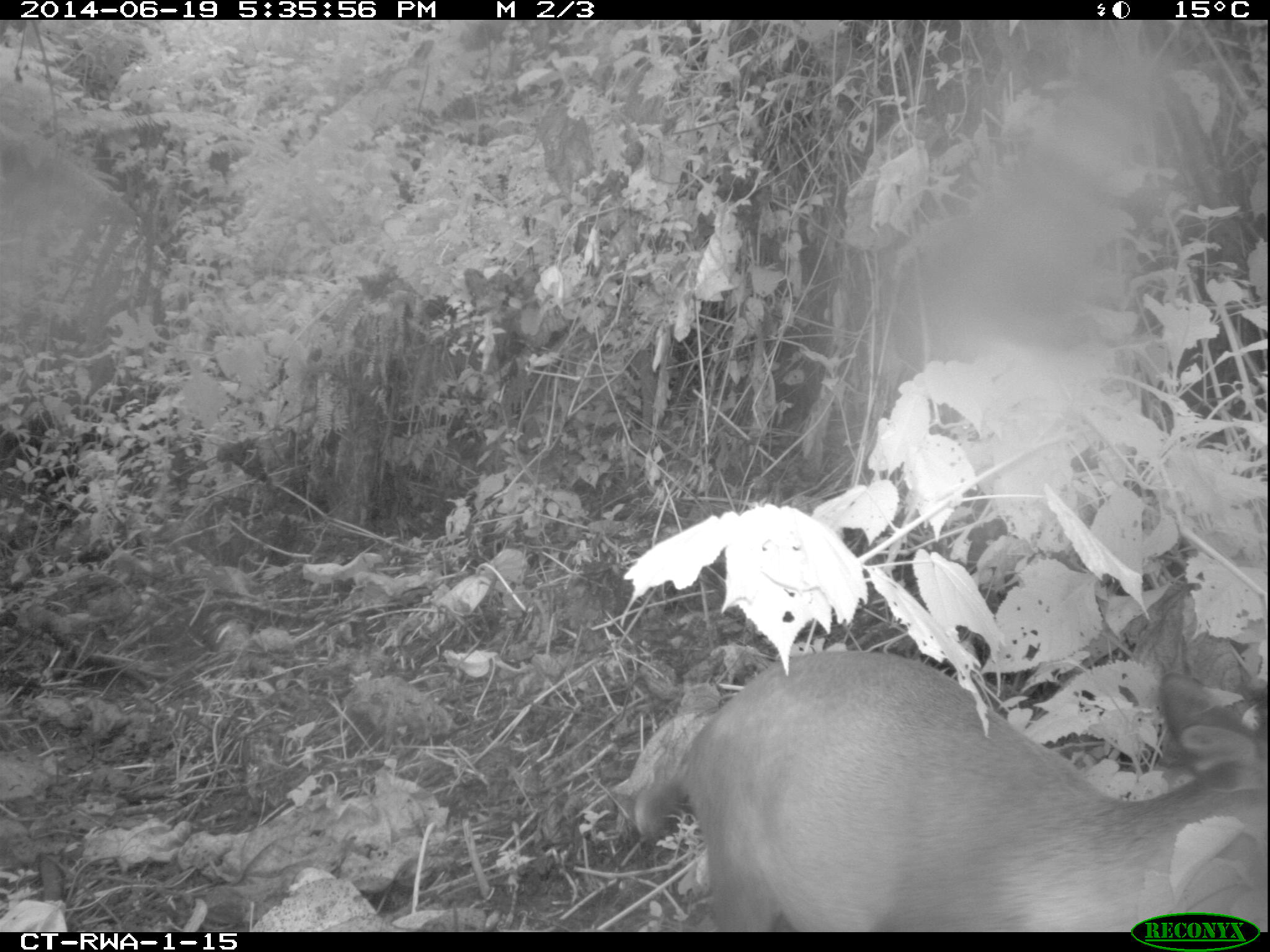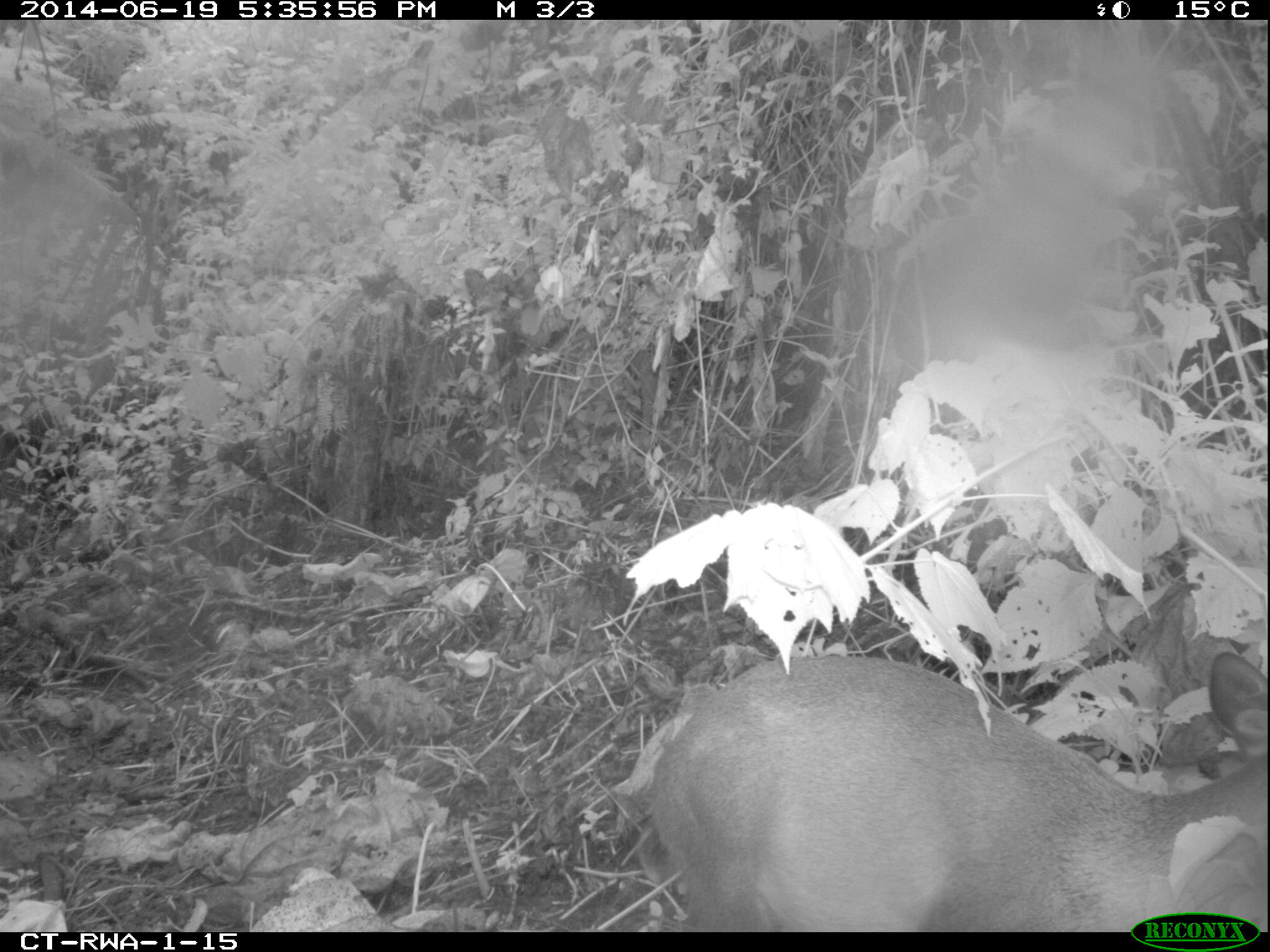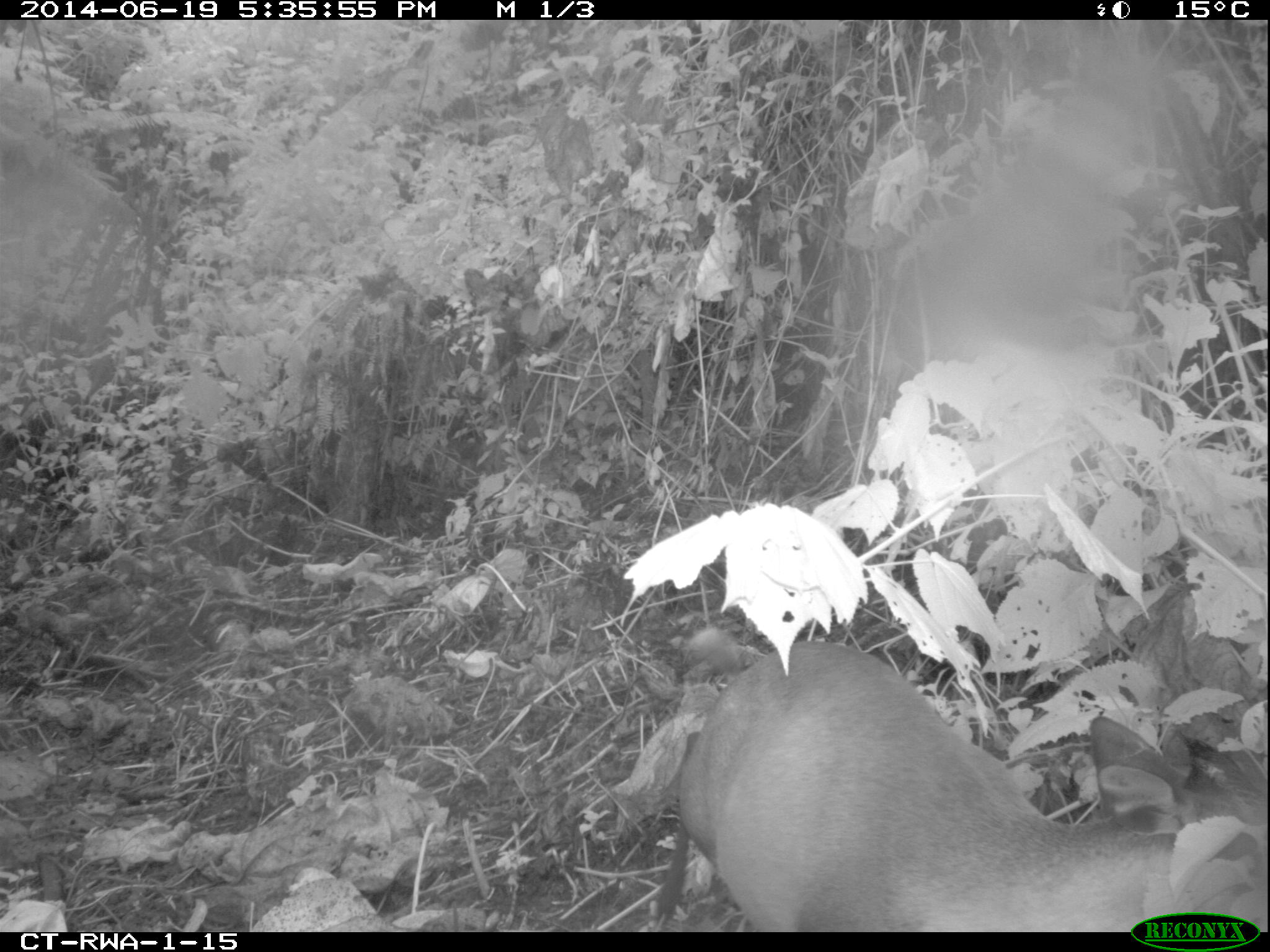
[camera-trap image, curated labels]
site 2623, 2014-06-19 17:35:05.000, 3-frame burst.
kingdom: Animalia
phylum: Chordata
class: Mammalia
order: Artiodactyla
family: Bovidae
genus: Cephalophus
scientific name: Cephalophus nigrifrons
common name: black-fronted duiker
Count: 1.